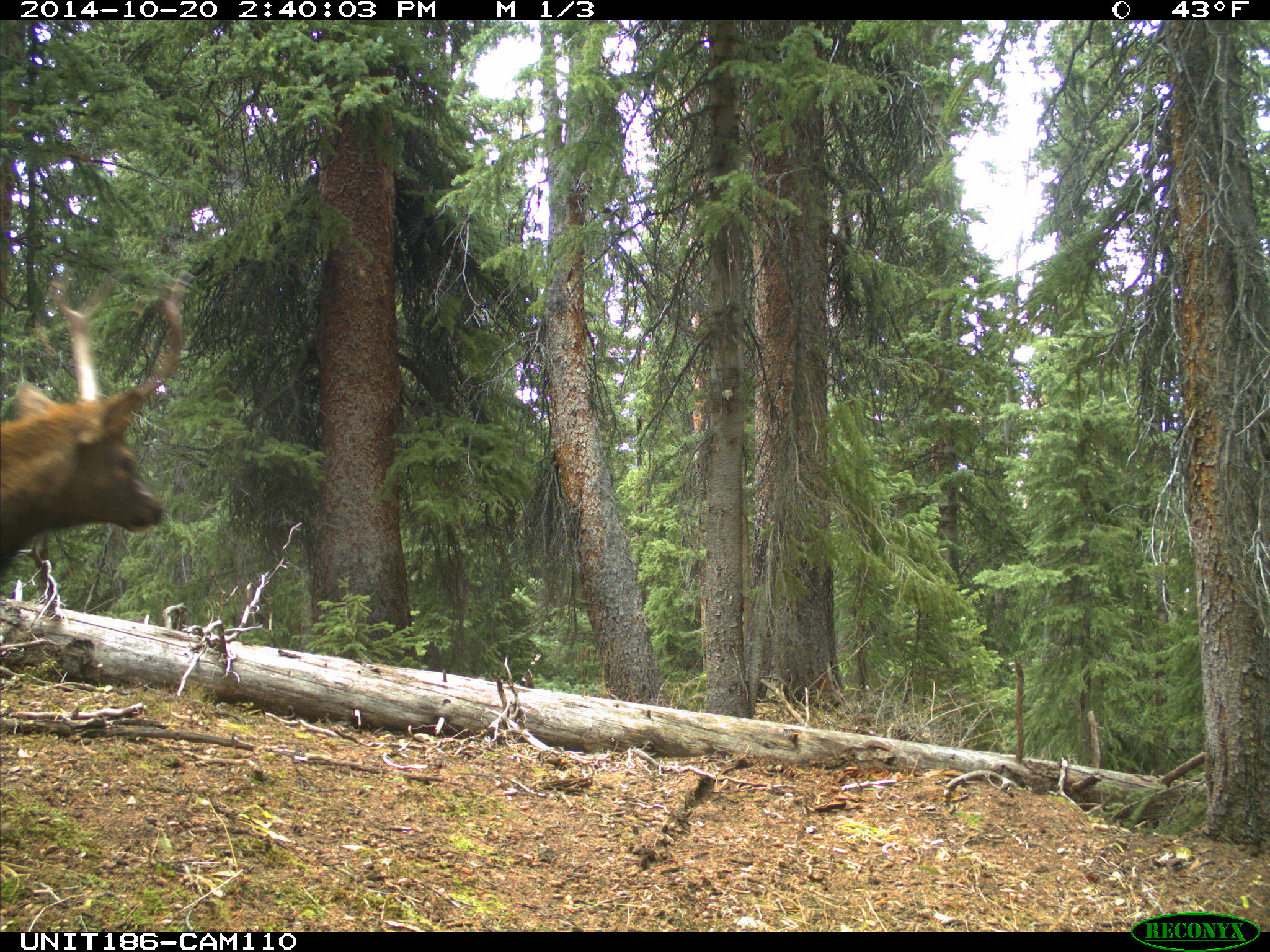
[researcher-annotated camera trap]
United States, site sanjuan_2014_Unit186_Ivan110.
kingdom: Animalia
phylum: Chordata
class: Mammalia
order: Artiodactyla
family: Cervidae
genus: Cervus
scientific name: Cervus elaphus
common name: red deer